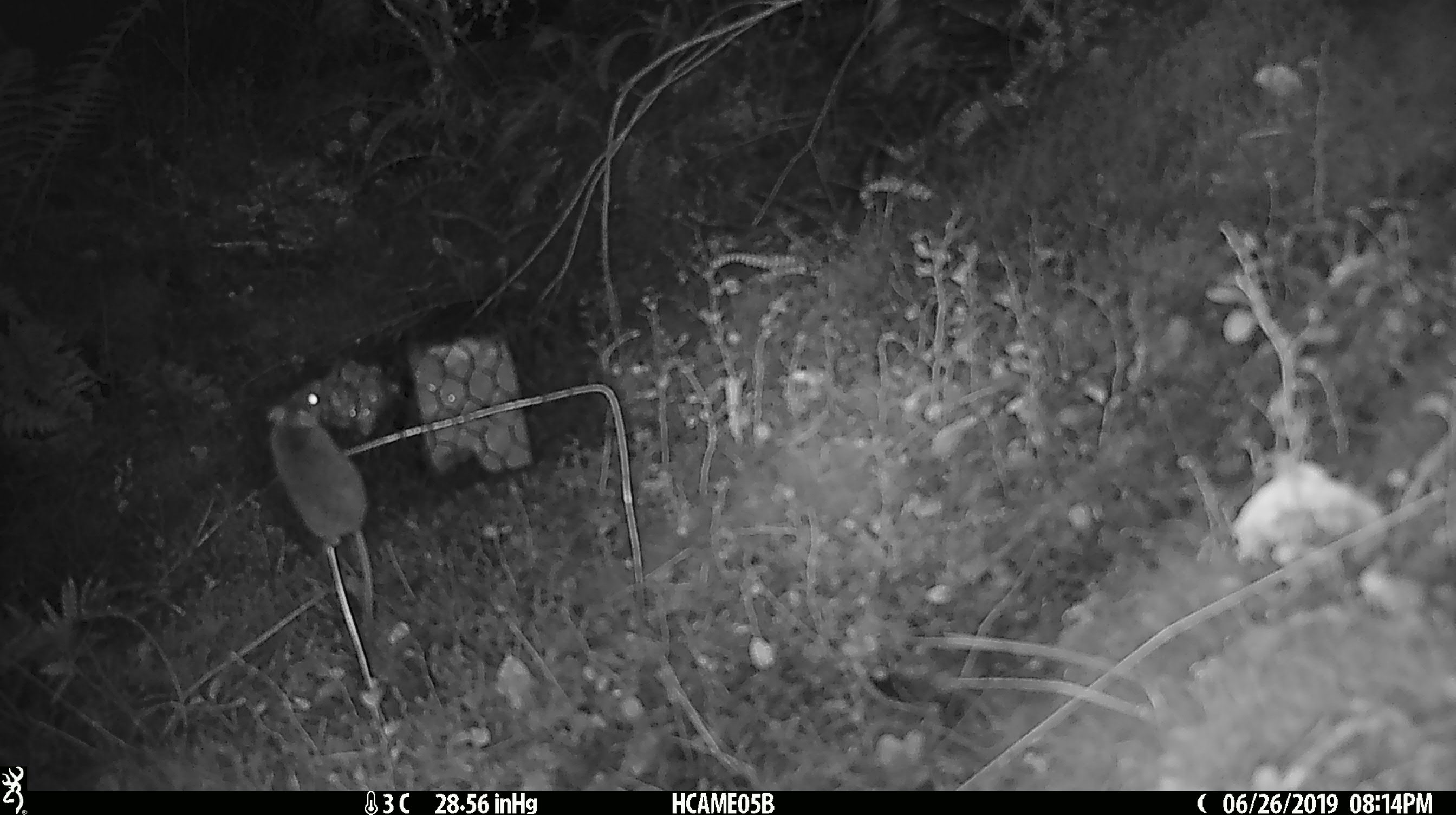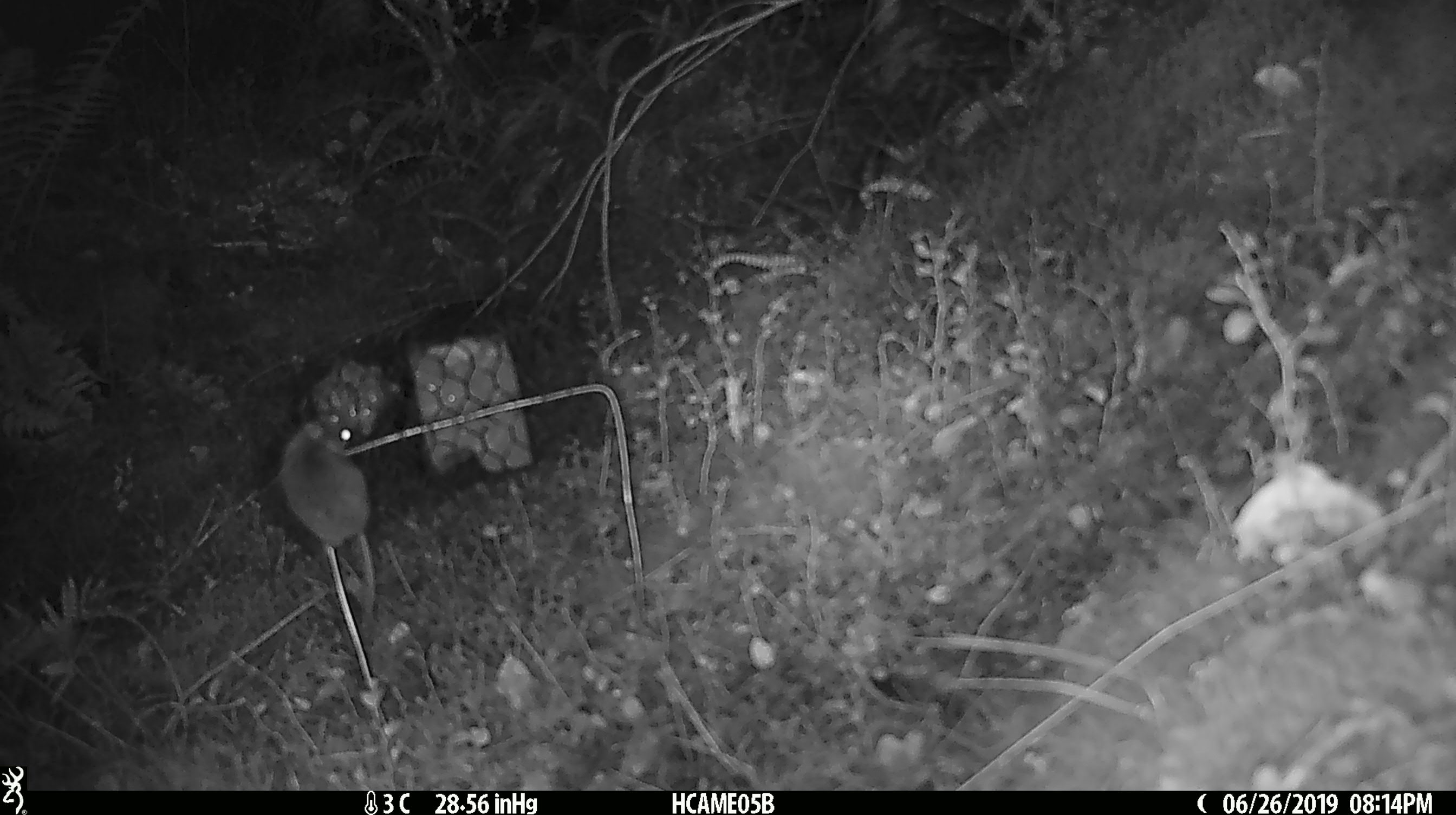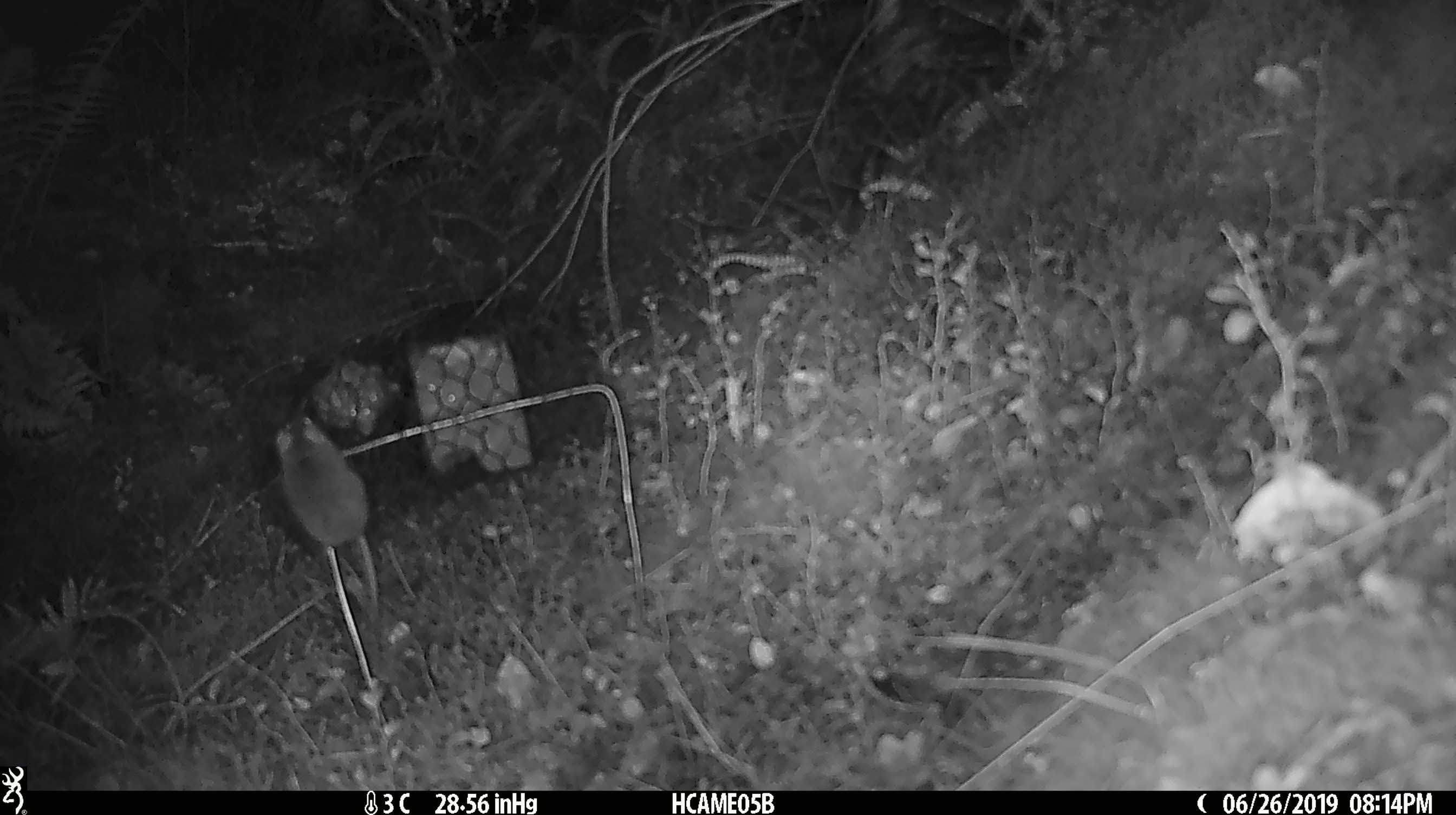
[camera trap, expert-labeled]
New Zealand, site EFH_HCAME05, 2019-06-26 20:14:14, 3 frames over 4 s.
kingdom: Animalia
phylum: Chordata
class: Mammalia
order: Rodentia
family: Muridae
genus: Mus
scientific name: Mus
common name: mouse